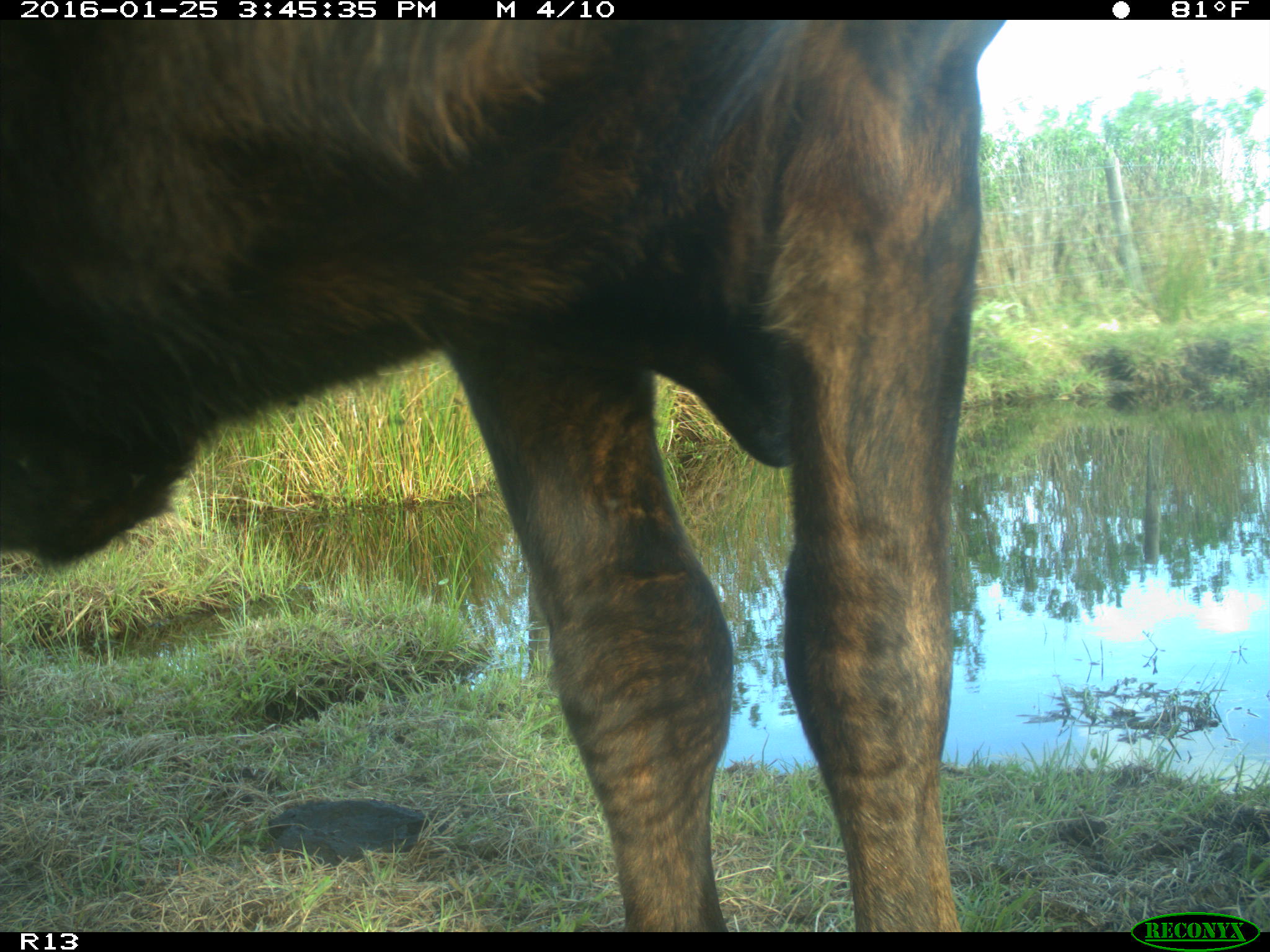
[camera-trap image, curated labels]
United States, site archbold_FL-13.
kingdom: Animalia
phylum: Chordata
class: Mammalia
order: Artiodactyla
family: Bovidae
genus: Bos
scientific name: Bos taurus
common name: domestic cow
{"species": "Bos taurus (domestic cow)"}